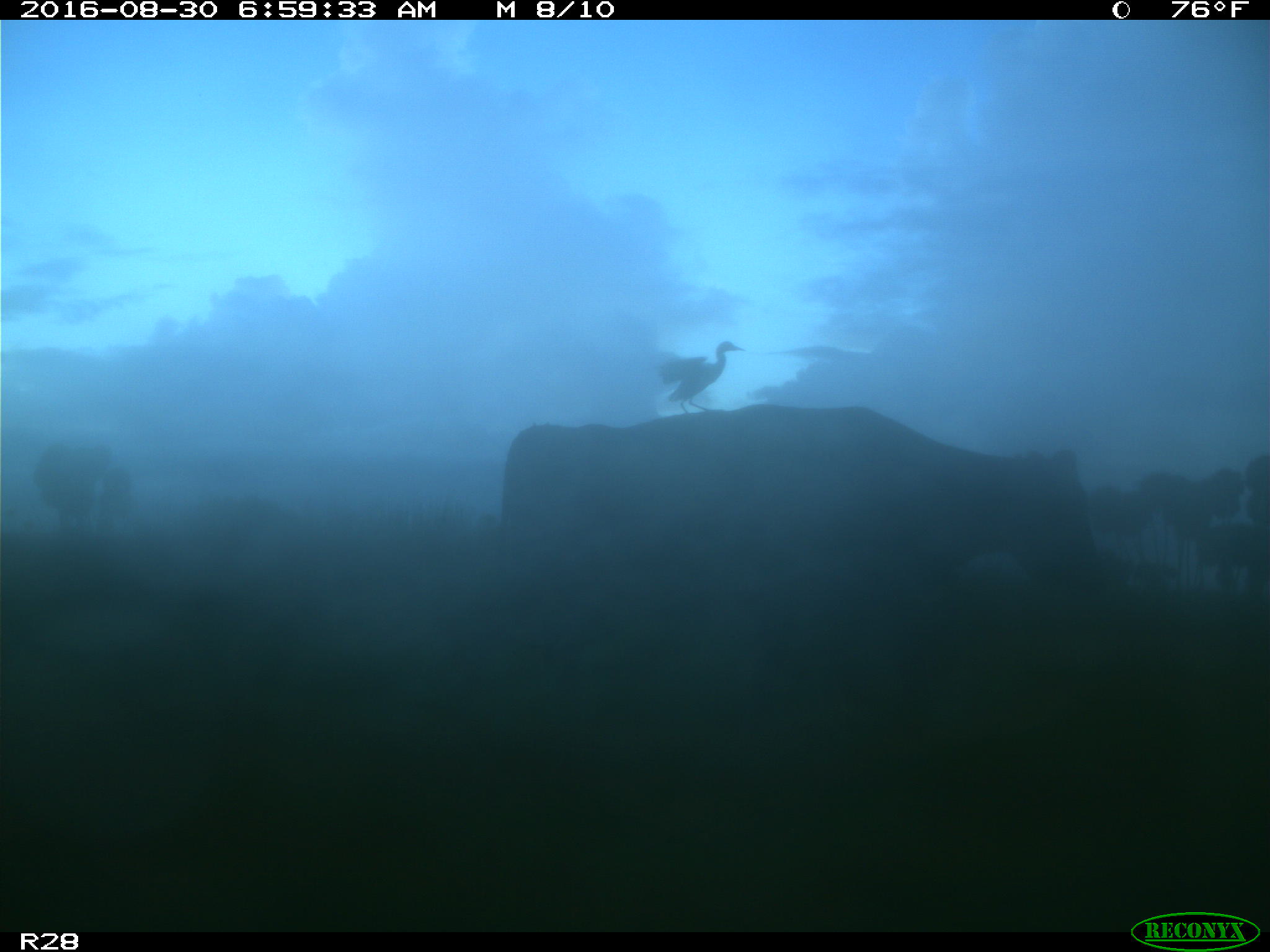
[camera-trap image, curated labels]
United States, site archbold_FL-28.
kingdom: Animalia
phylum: Chordata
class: Mammalia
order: Artiodactyla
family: Bovidae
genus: Bos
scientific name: Bos taurus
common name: domestic cow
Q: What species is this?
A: Bos taurus (domestic cow).